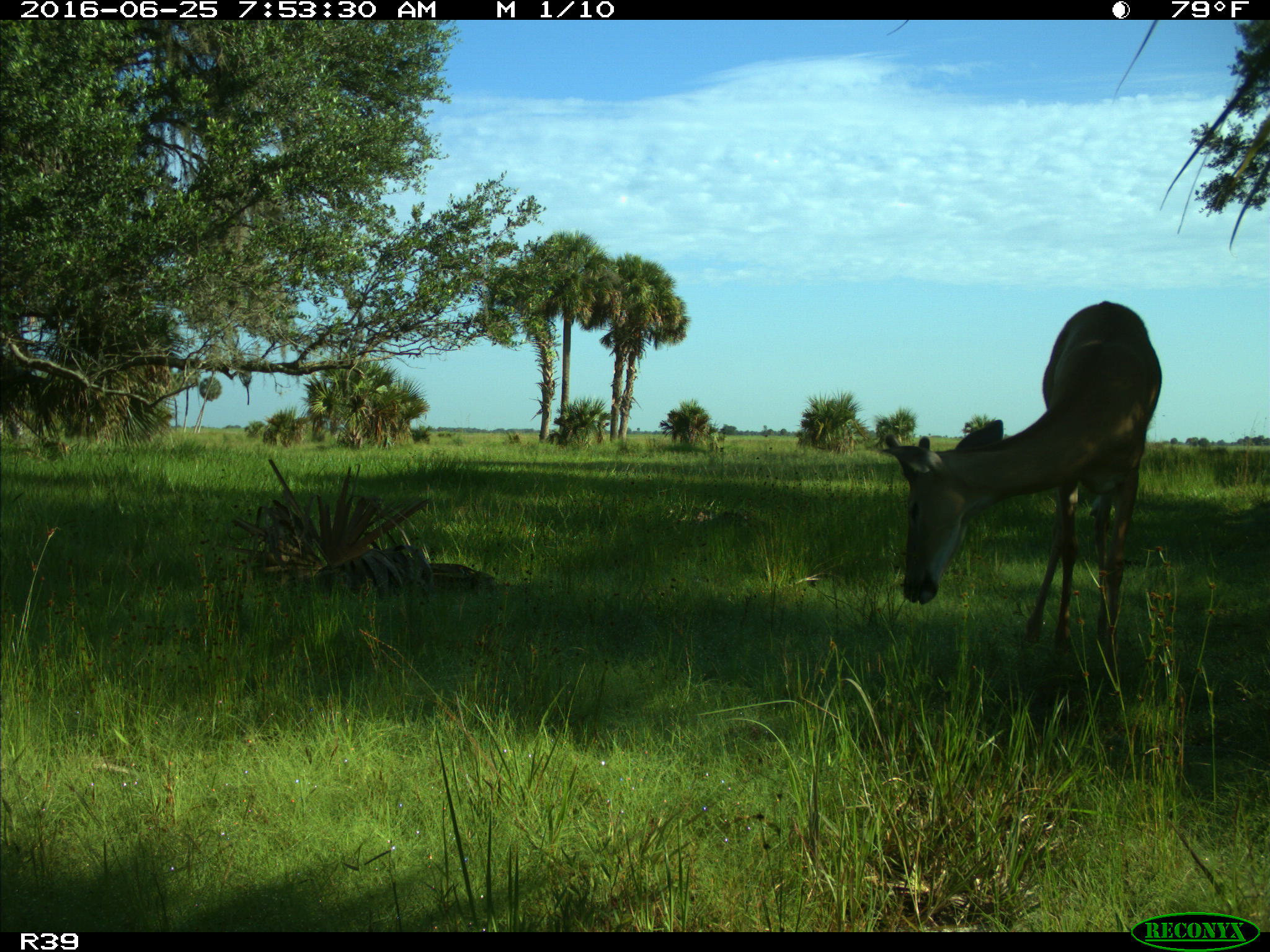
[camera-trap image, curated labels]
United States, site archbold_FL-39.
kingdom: Animalia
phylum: Chordata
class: Mammalia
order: Artiodactyla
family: Cervidae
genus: Odocoileus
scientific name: Odocoileus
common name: deer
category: unidentified deer